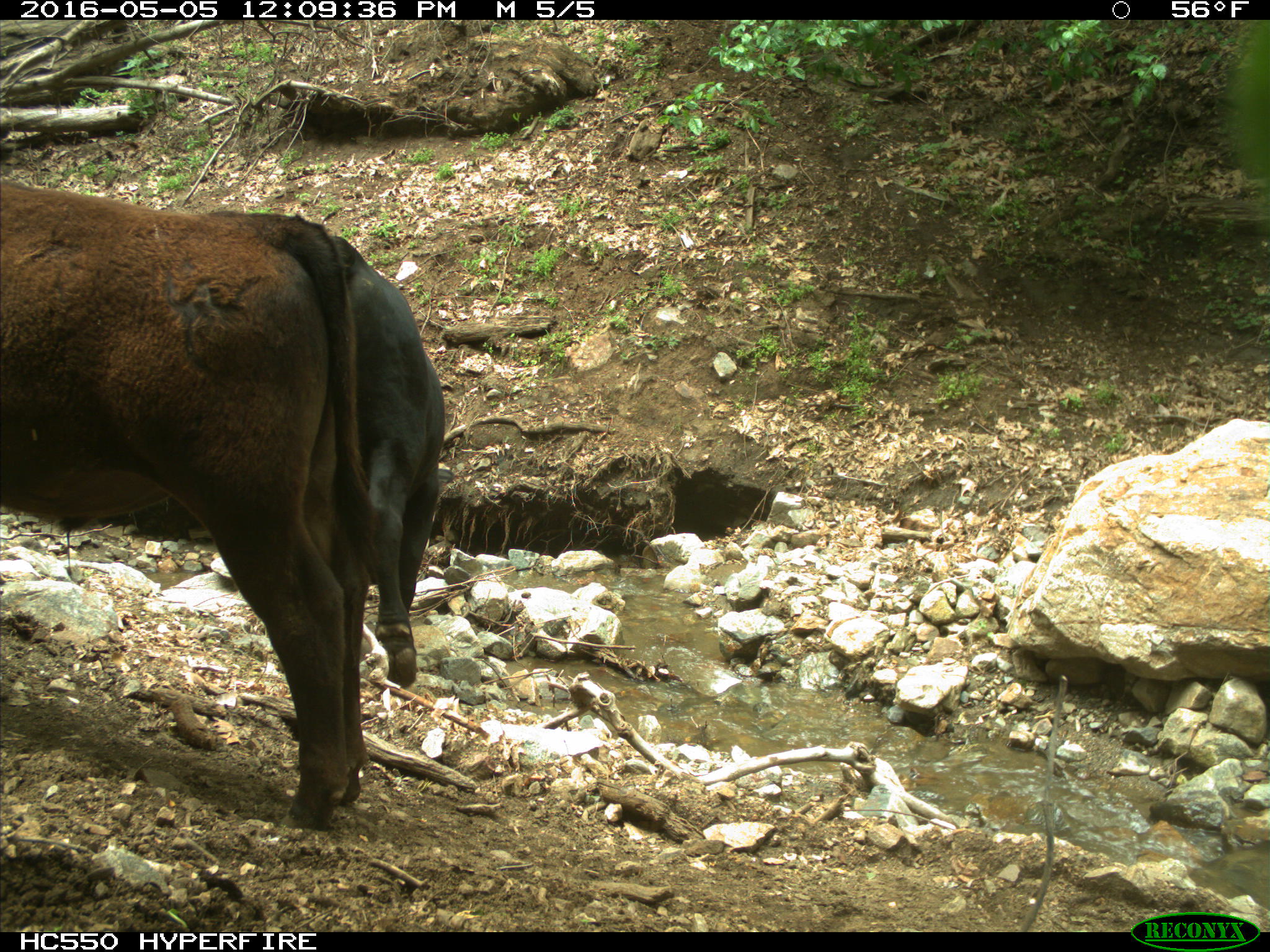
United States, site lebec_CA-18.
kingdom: Animalia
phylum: Chordata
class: Mammalia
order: Artiodactyla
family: Bovidae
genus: Bos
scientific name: Bos taurus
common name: domestic cow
Bos taurus (domestic cow).